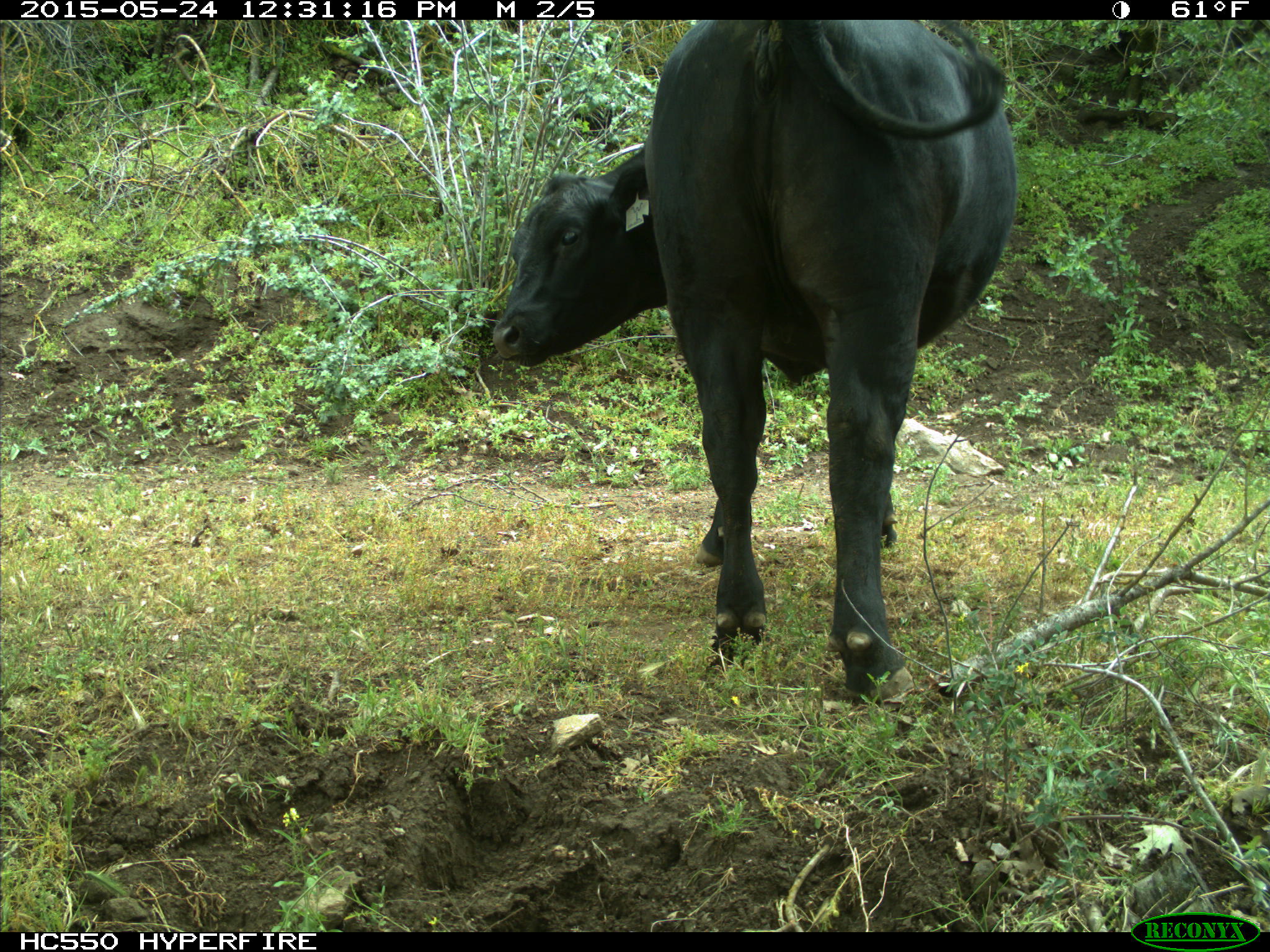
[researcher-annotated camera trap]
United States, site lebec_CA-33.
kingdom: Animalia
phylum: Chordata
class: Mammalia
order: Artiodactyla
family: Bovidae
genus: Bos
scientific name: Bos taurus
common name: domestic cow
Bos taurus (domestic cow).